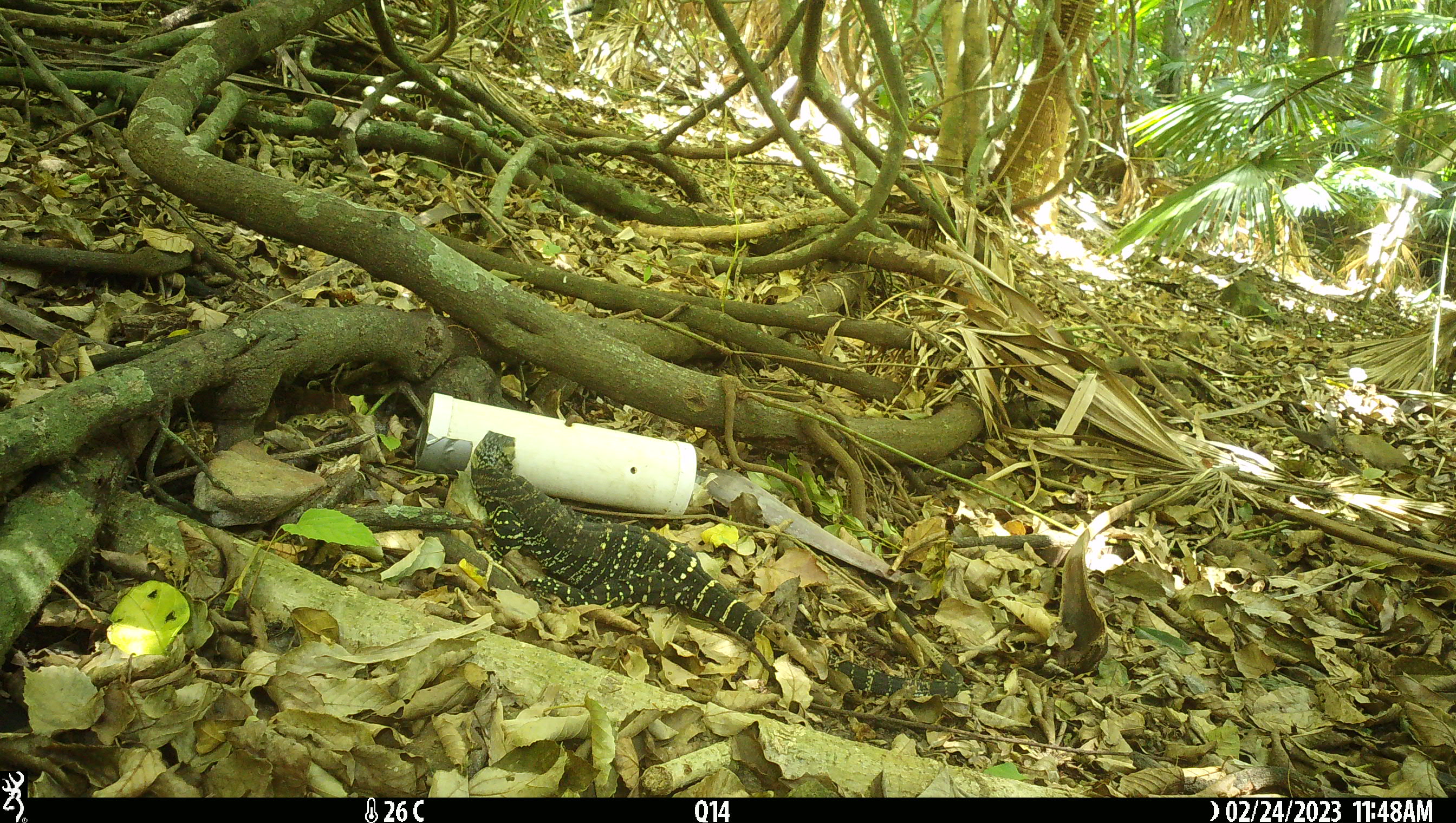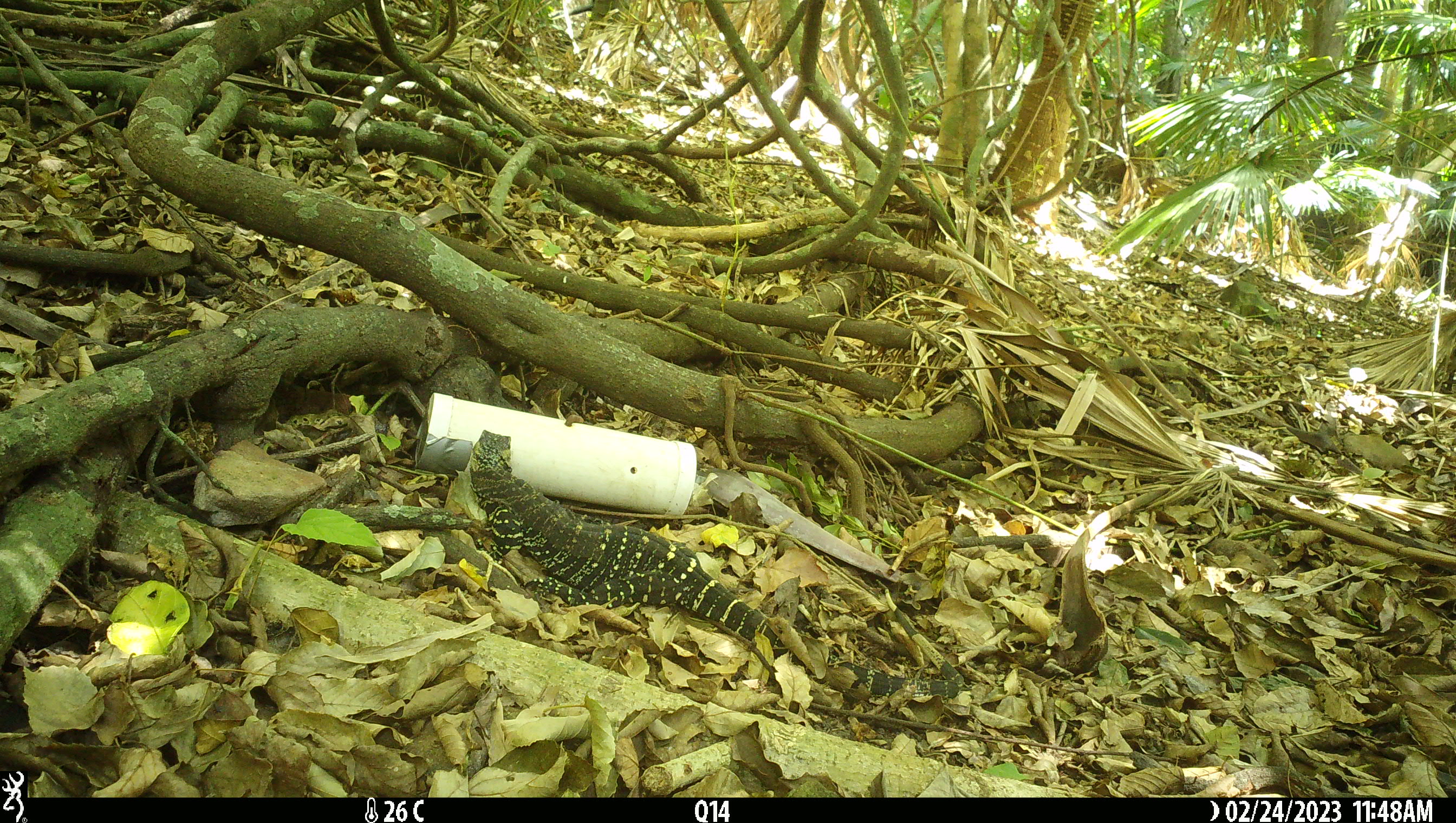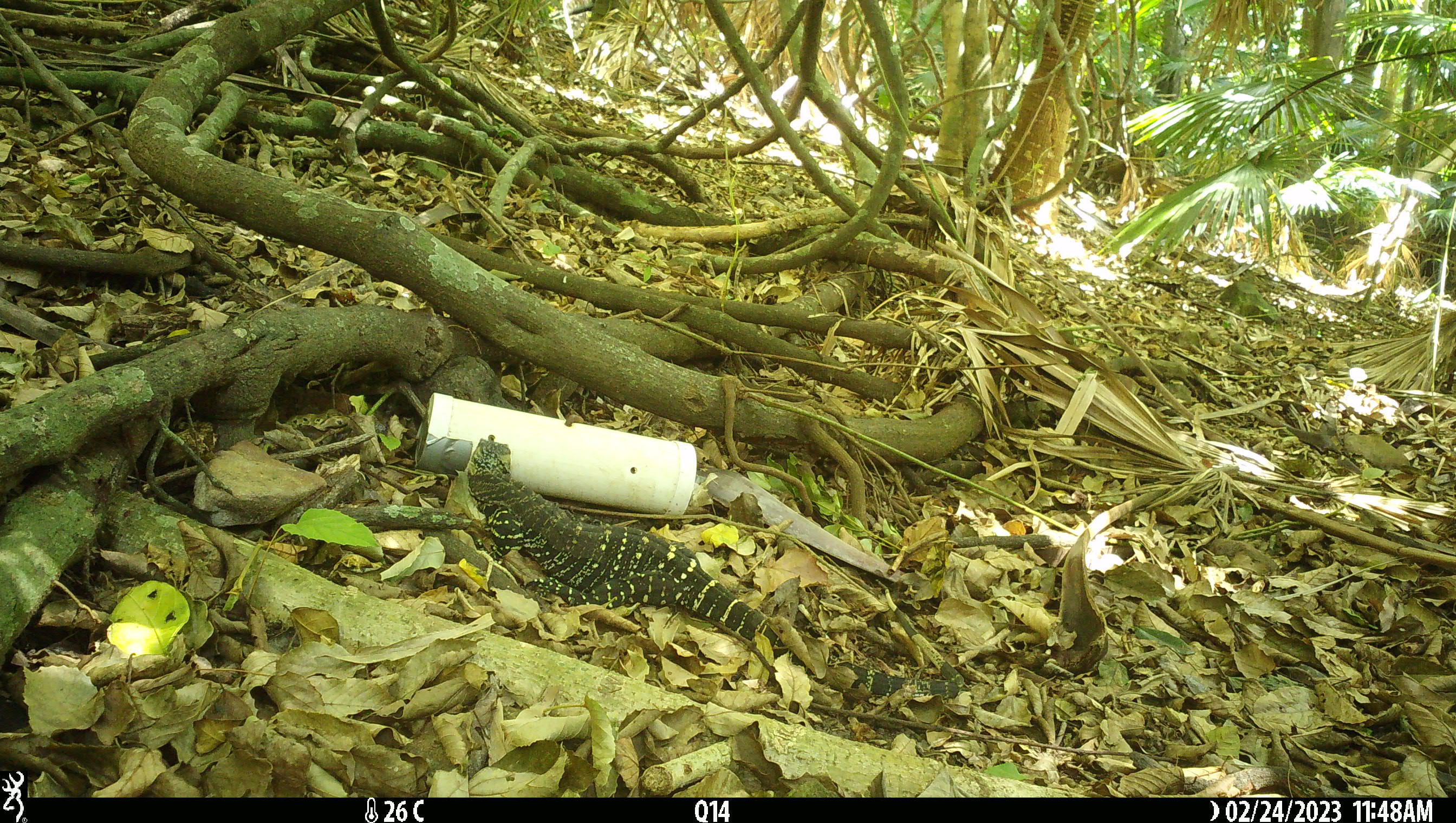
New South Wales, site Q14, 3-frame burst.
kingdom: Animalia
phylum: Chordata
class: Reptilia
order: Squamata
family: Varanidae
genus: Varanus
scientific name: Varanus varius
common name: lace monitor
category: goanna